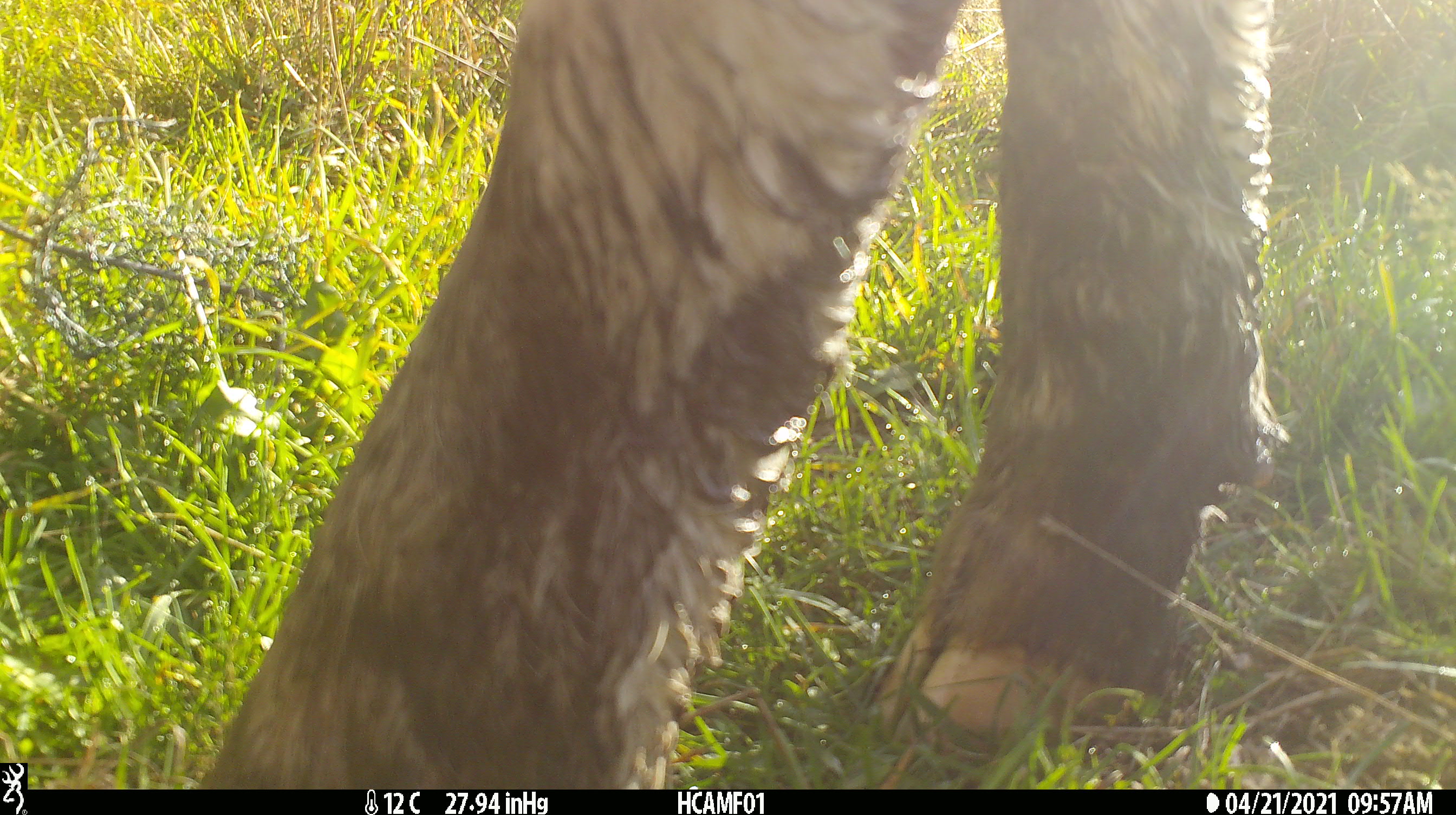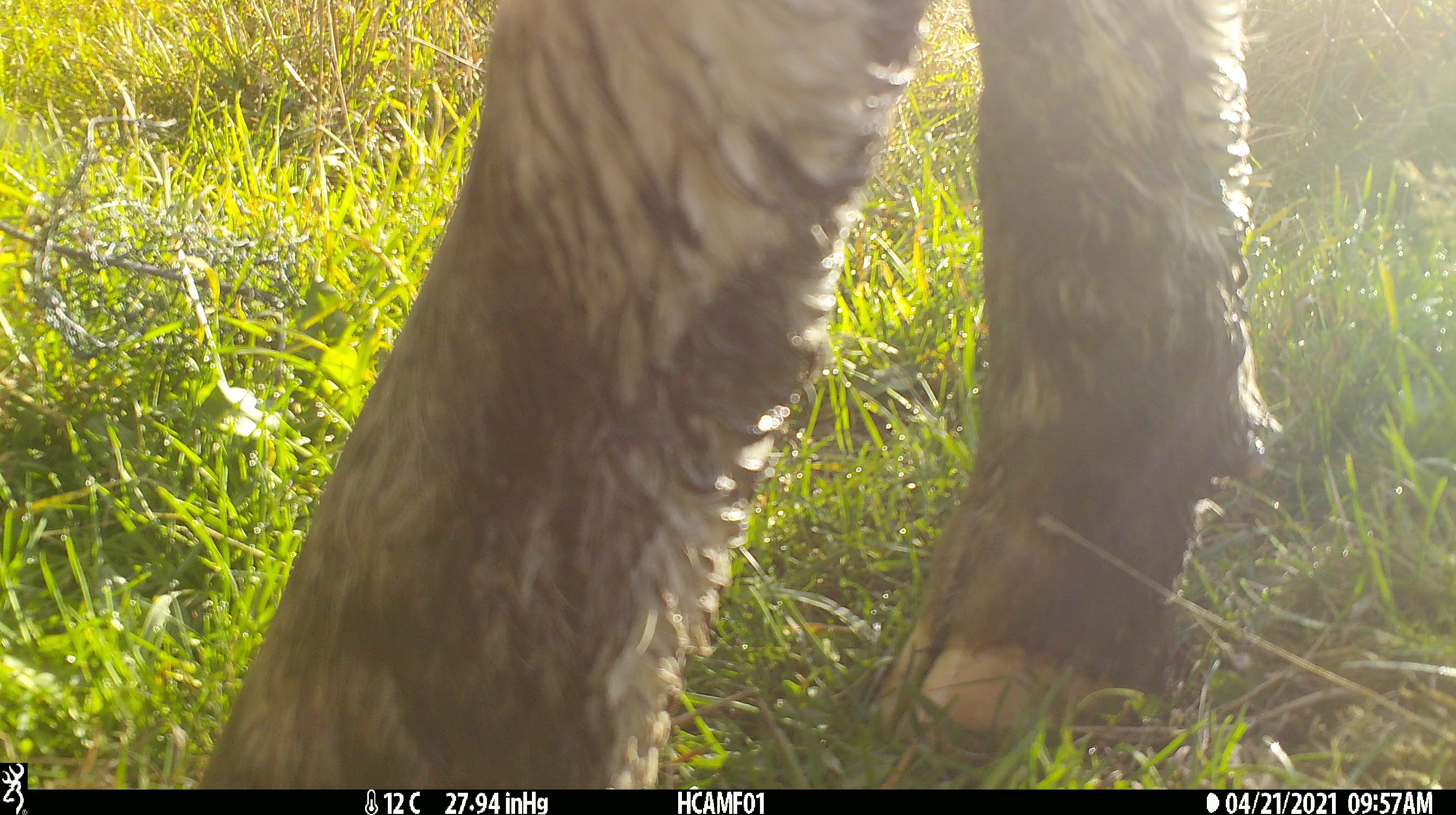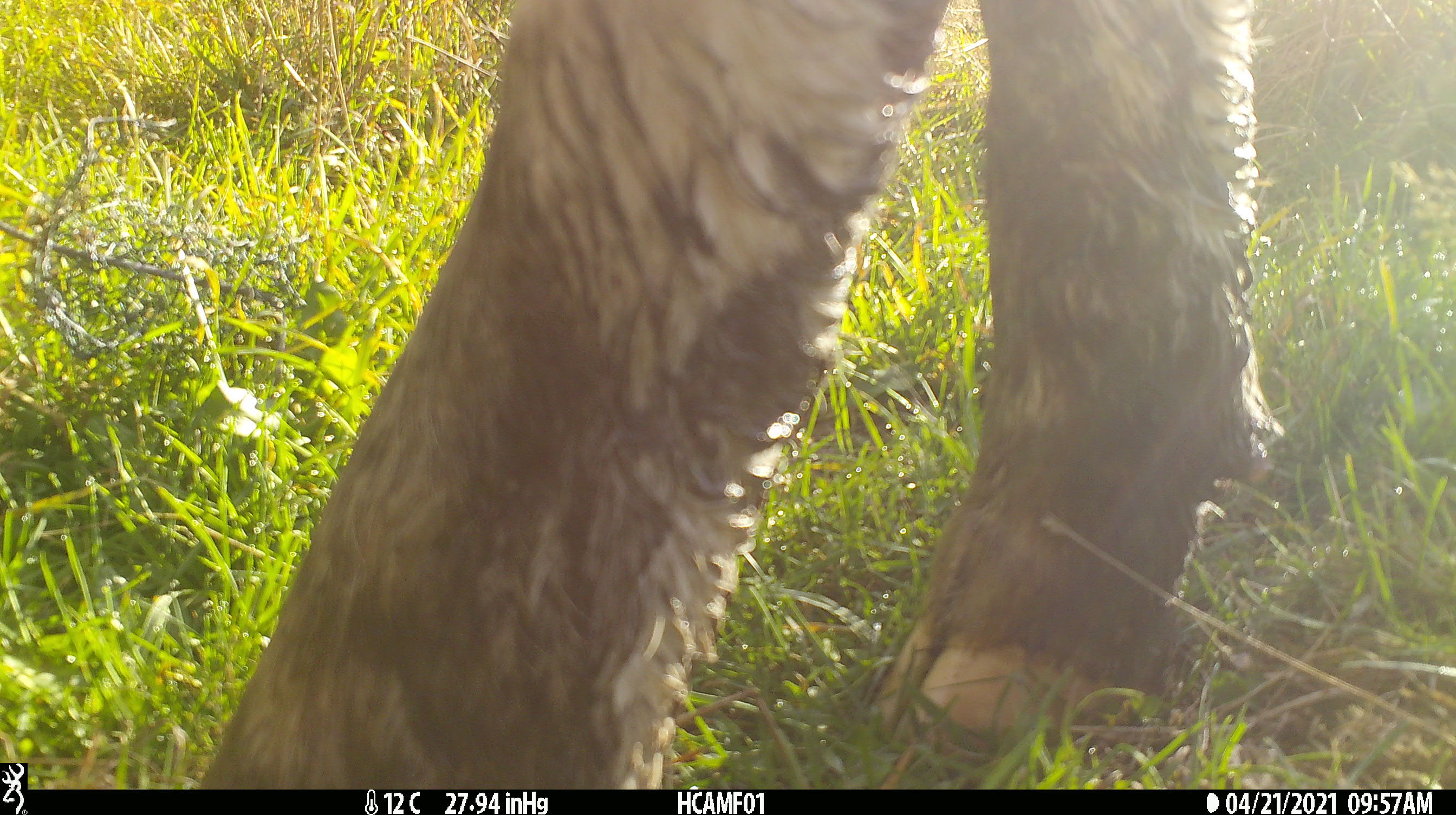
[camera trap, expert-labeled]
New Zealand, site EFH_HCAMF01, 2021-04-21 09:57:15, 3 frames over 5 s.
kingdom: Animalia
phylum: Chordata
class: Mammalia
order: Artiodactyla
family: Bovidae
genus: Bos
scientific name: Bos taurus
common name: domestic cow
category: cow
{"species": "cow (domestic cow) (Bos taurus)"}